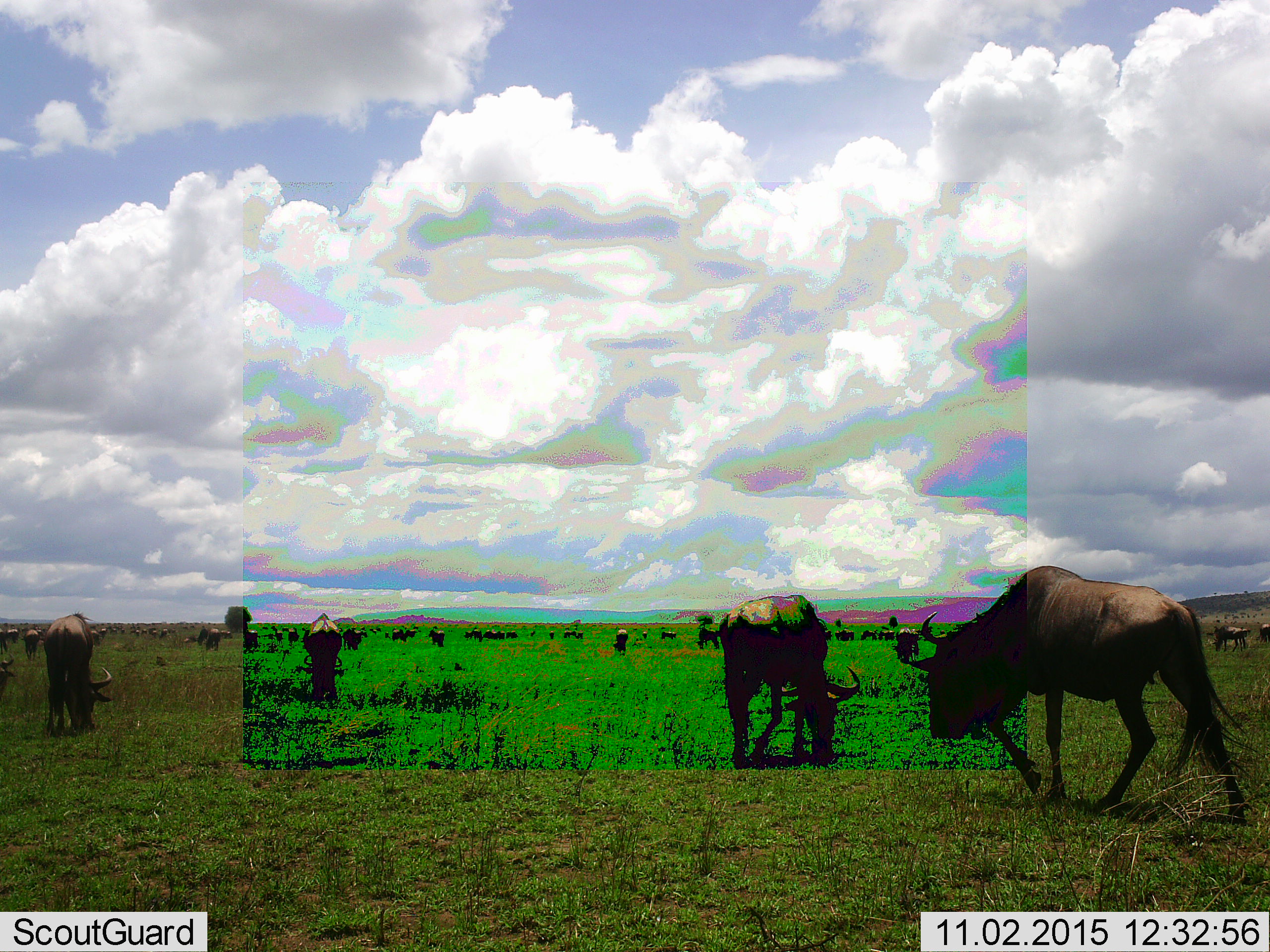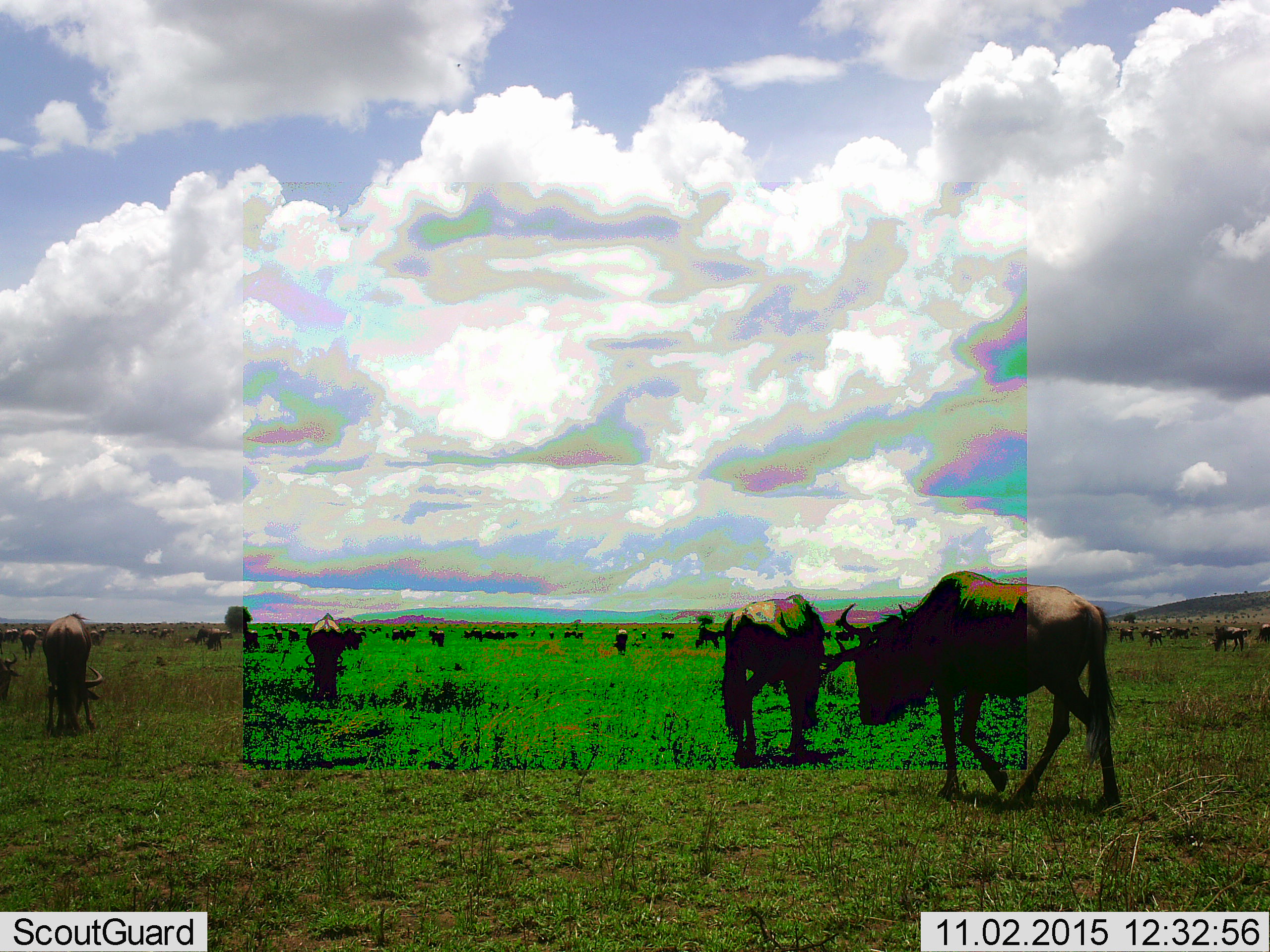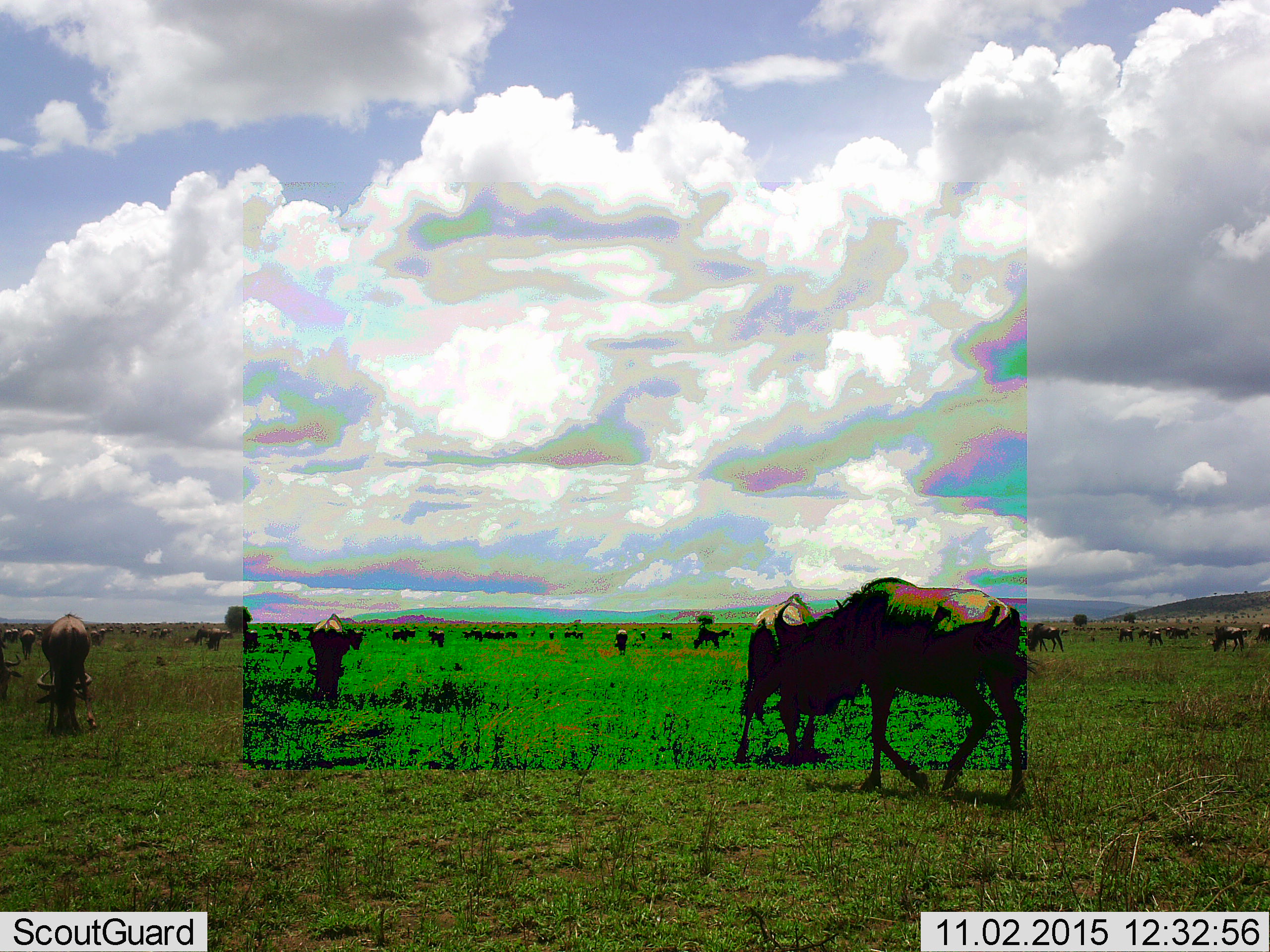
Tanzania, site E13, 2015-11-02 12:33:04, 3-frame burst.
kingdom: Animalia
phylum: Chordata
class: Mammalia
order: Artiodactyla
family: Bovidae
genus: Connochaetes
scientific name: Connochaetes taurinus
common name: blue wildebeest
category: wildebeest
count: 51+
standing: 86%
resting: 21%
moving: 86%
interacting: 14%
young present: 7%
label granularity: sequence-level